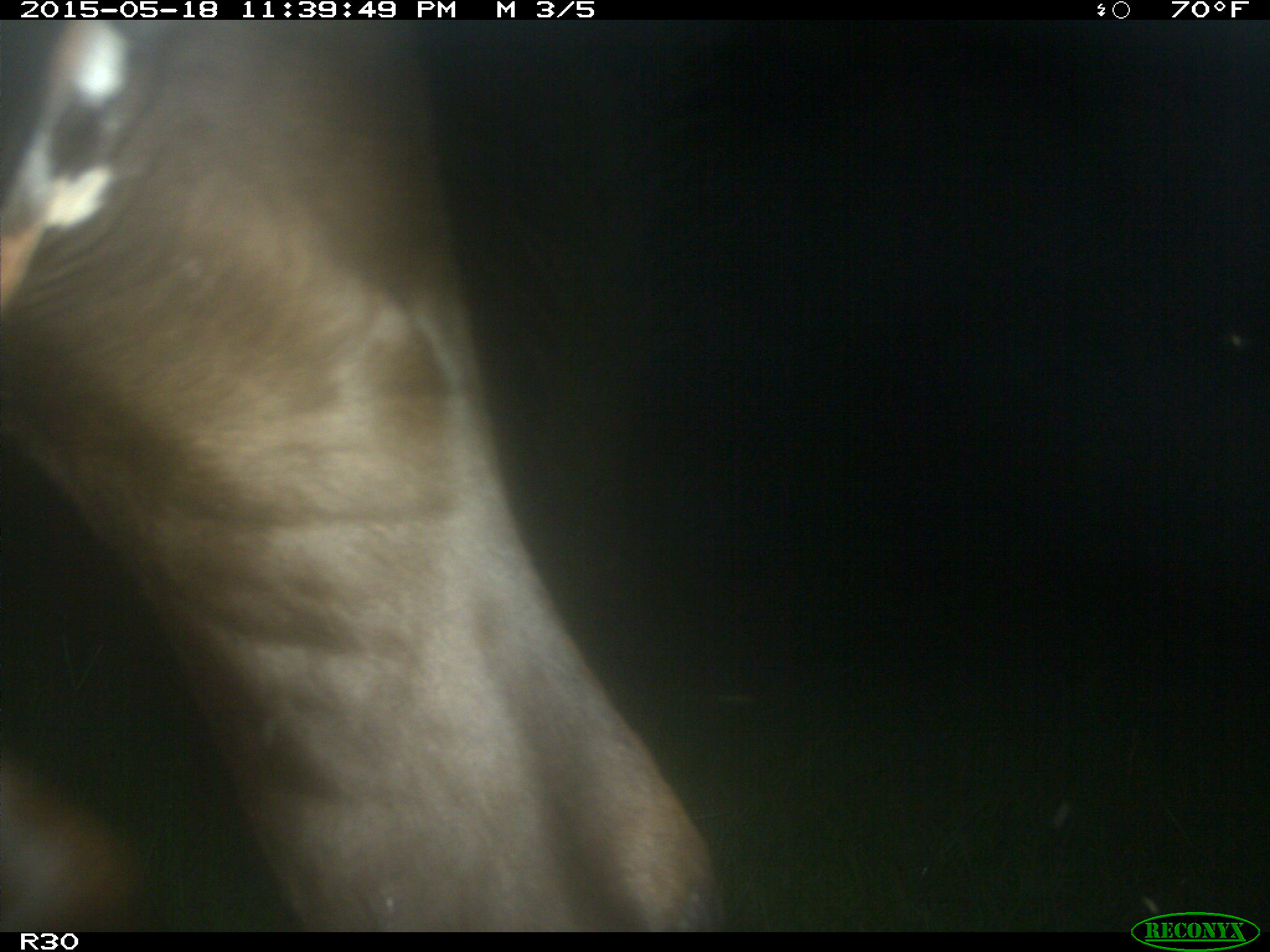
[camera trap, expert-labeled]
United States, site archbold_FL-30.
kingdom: Animalia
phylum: Chordata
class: Mammalia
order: Artiodactyla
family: Bovidae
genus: Bos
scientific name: Bos taurus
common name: domestic cow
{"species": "Bos taurus (domestic cow)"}